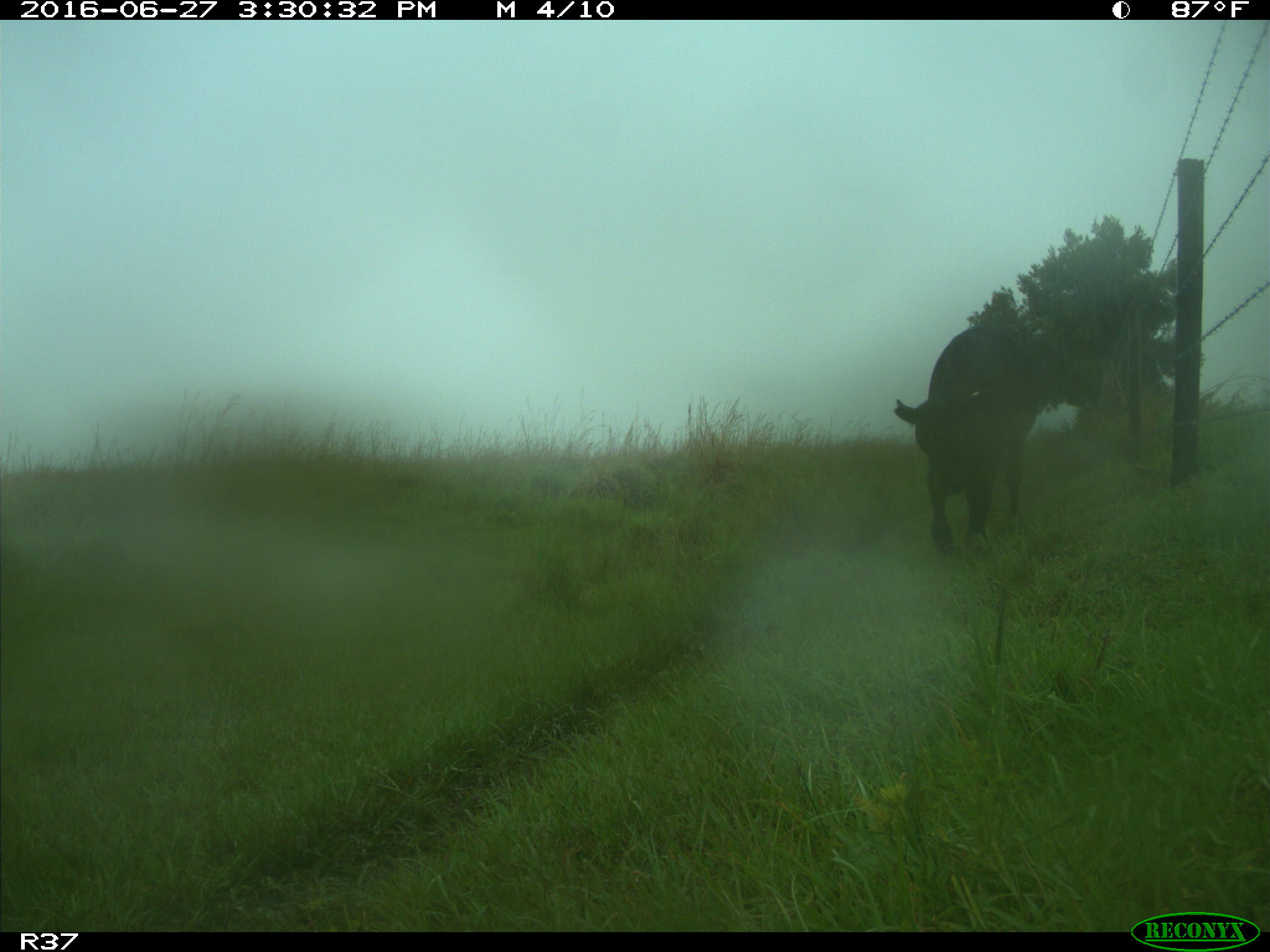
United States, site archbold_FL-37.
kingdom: Animalia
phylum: Chordata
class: Mammalia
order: Artiodactyla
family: Bovidae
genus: Bos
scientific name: Bos taurus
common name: domestic cow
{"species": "Bos taurus (domestic cow)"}